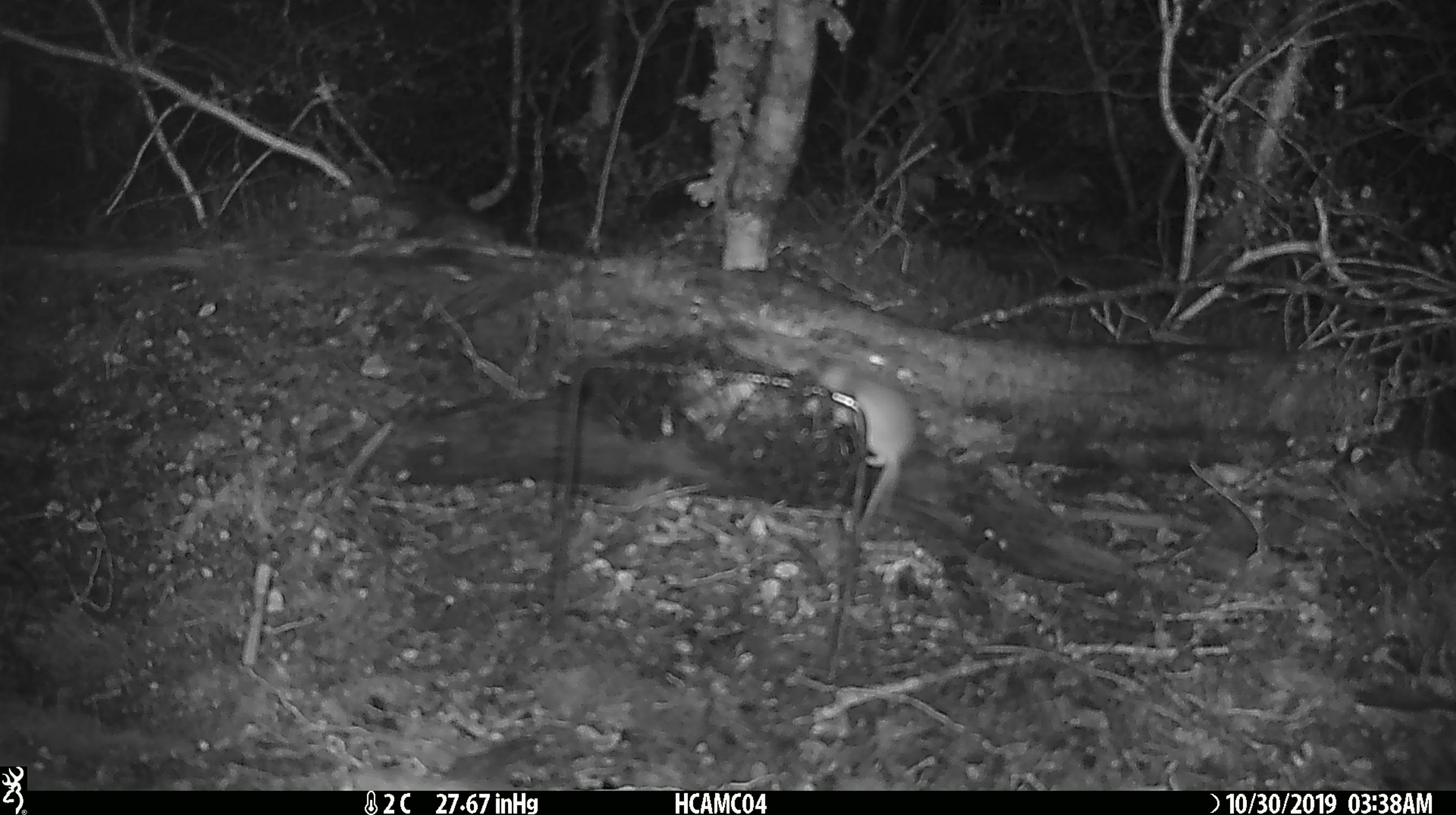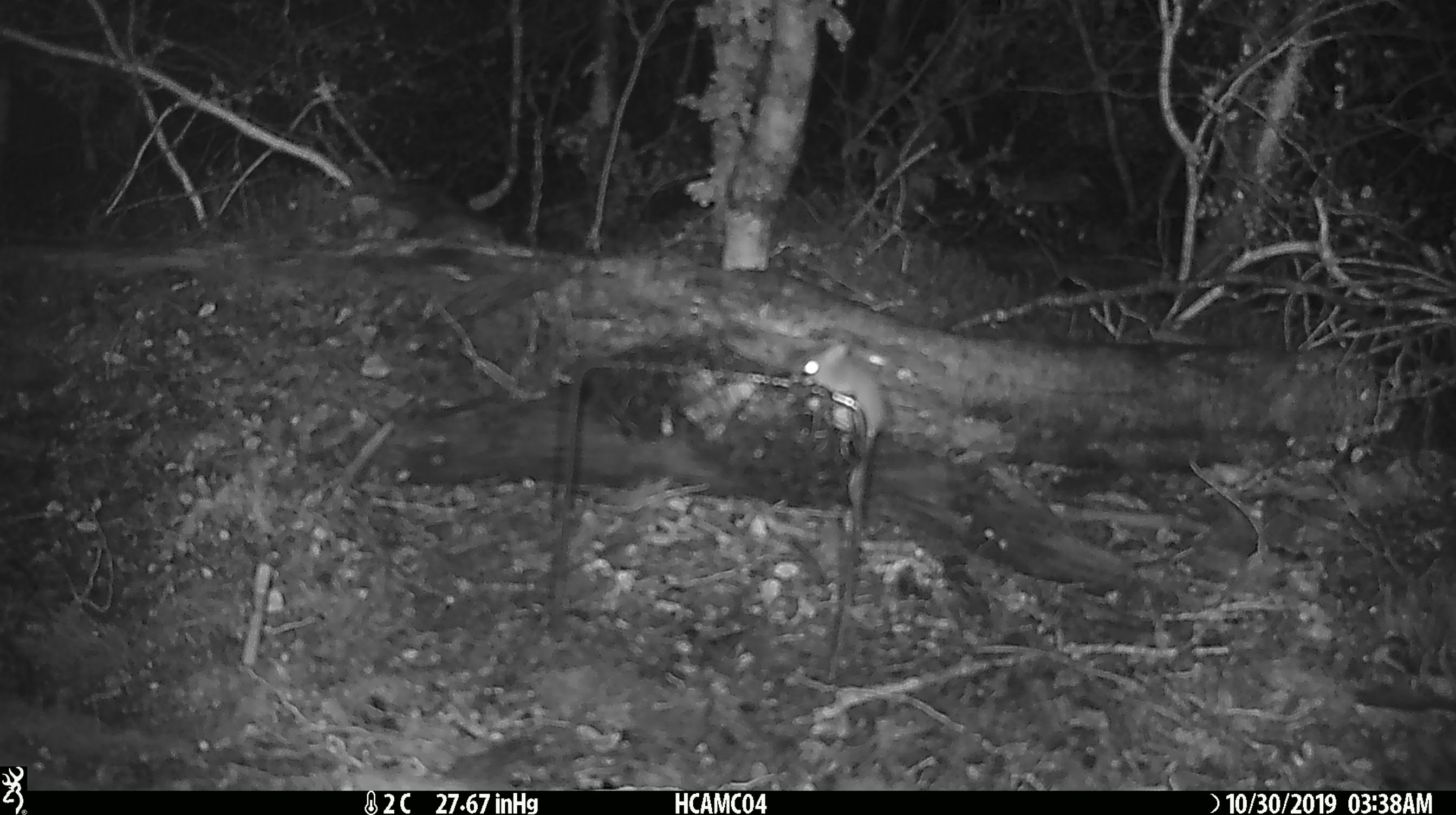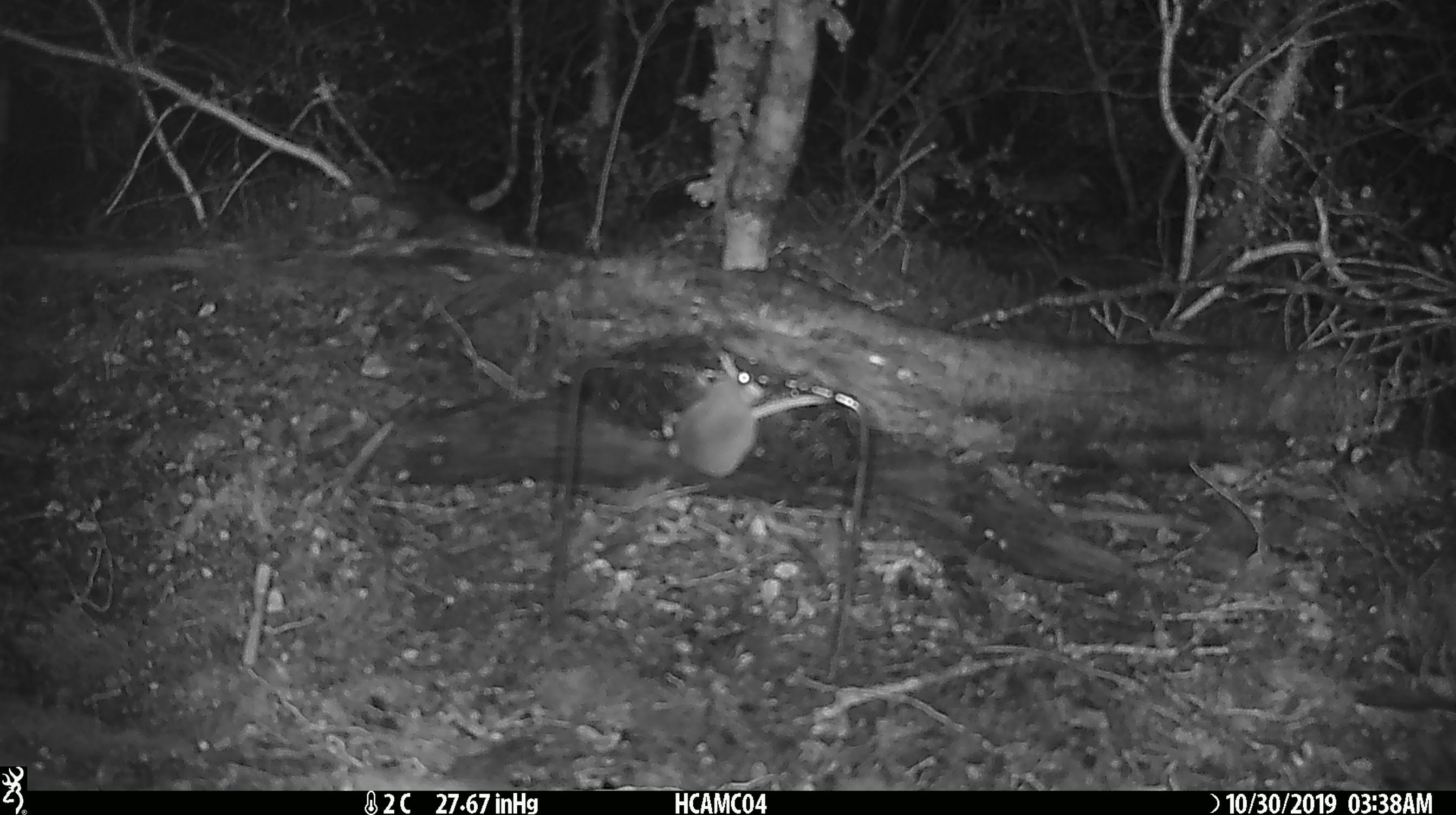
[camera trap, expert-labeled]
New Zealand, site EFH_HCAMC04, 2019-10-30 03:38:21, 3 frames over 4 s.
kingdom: Animalia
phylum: Chordata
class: Mammalia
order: Rodentia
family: Muridae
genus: Mus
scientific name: Mus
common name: mouse